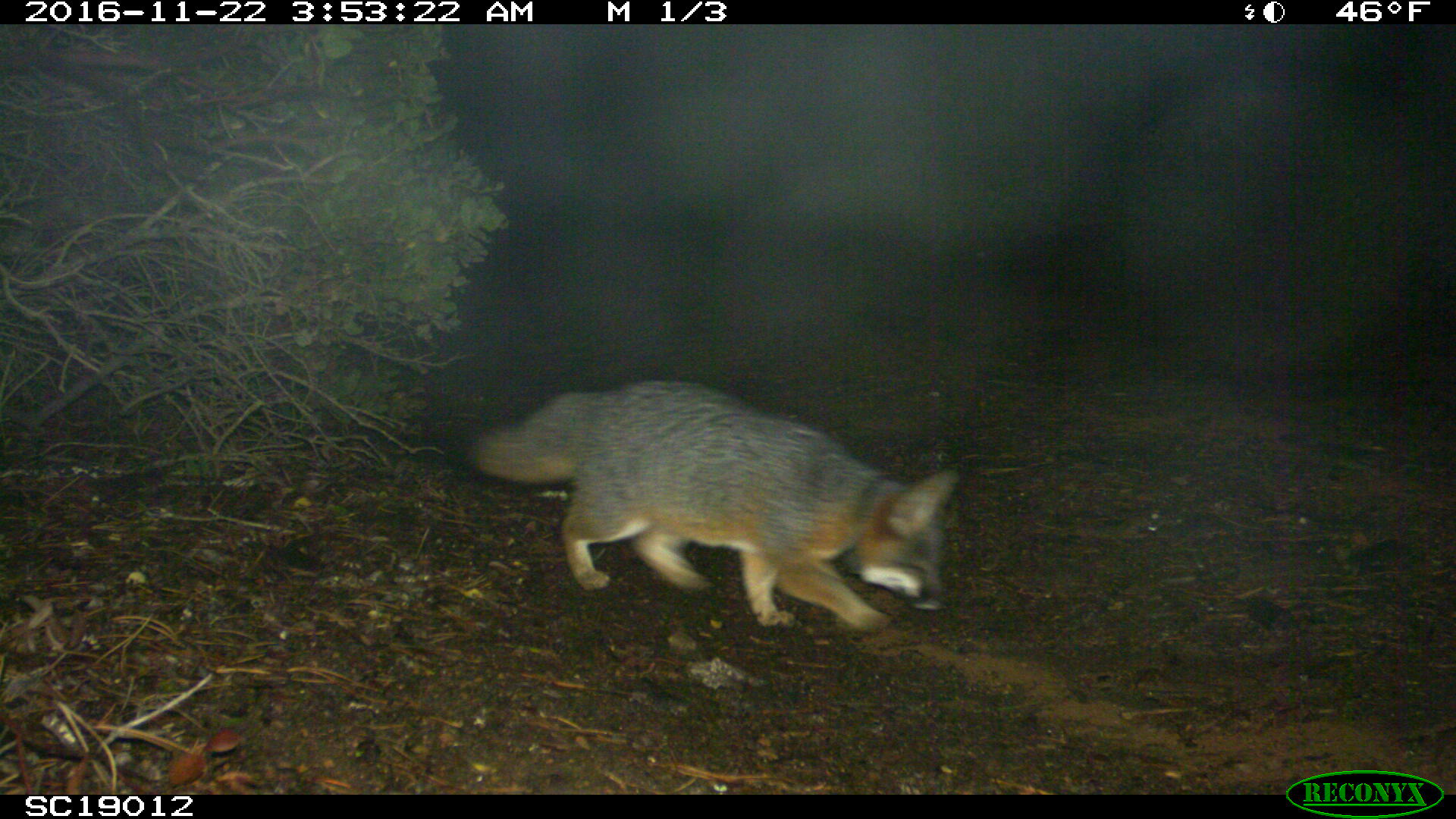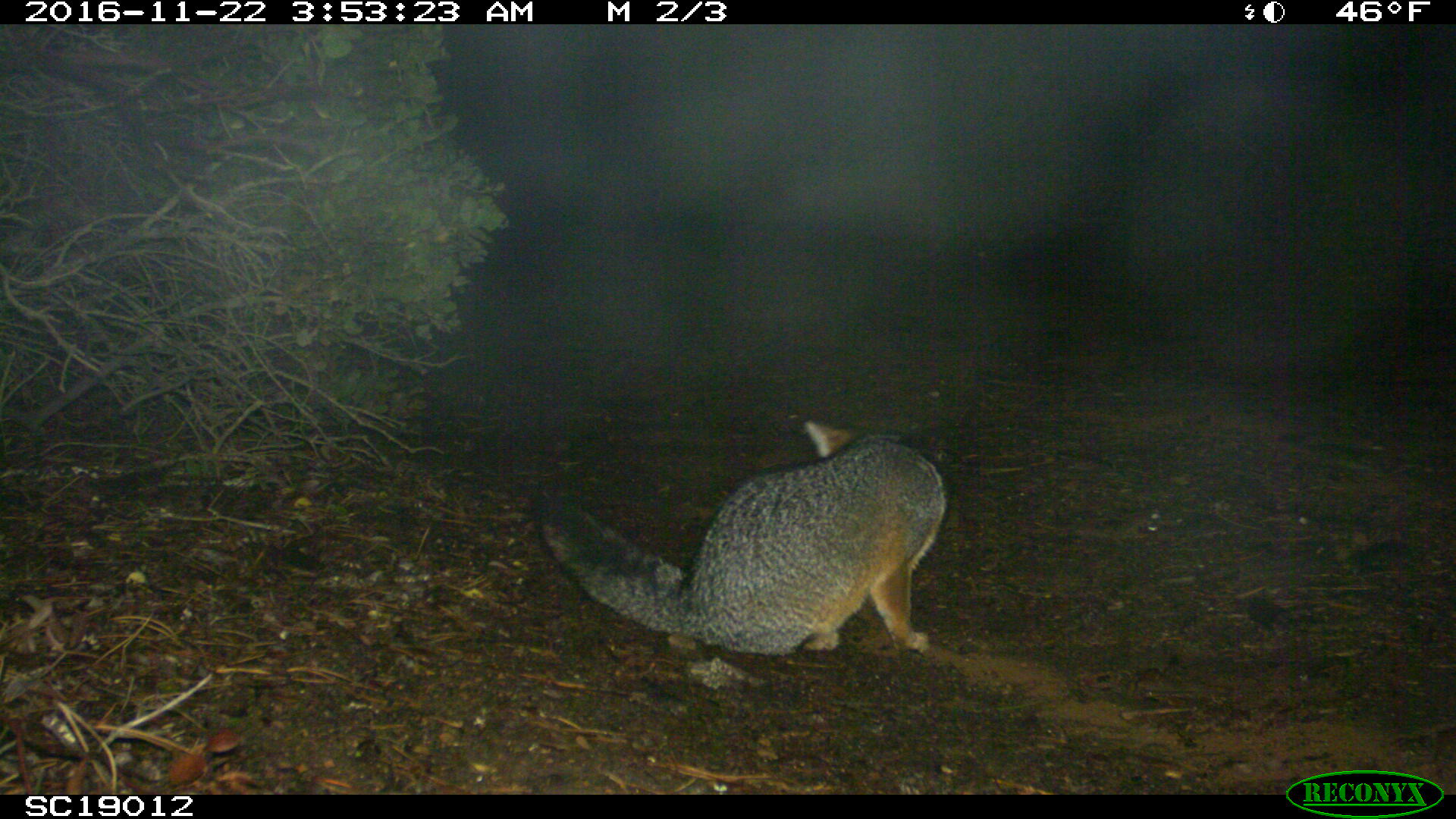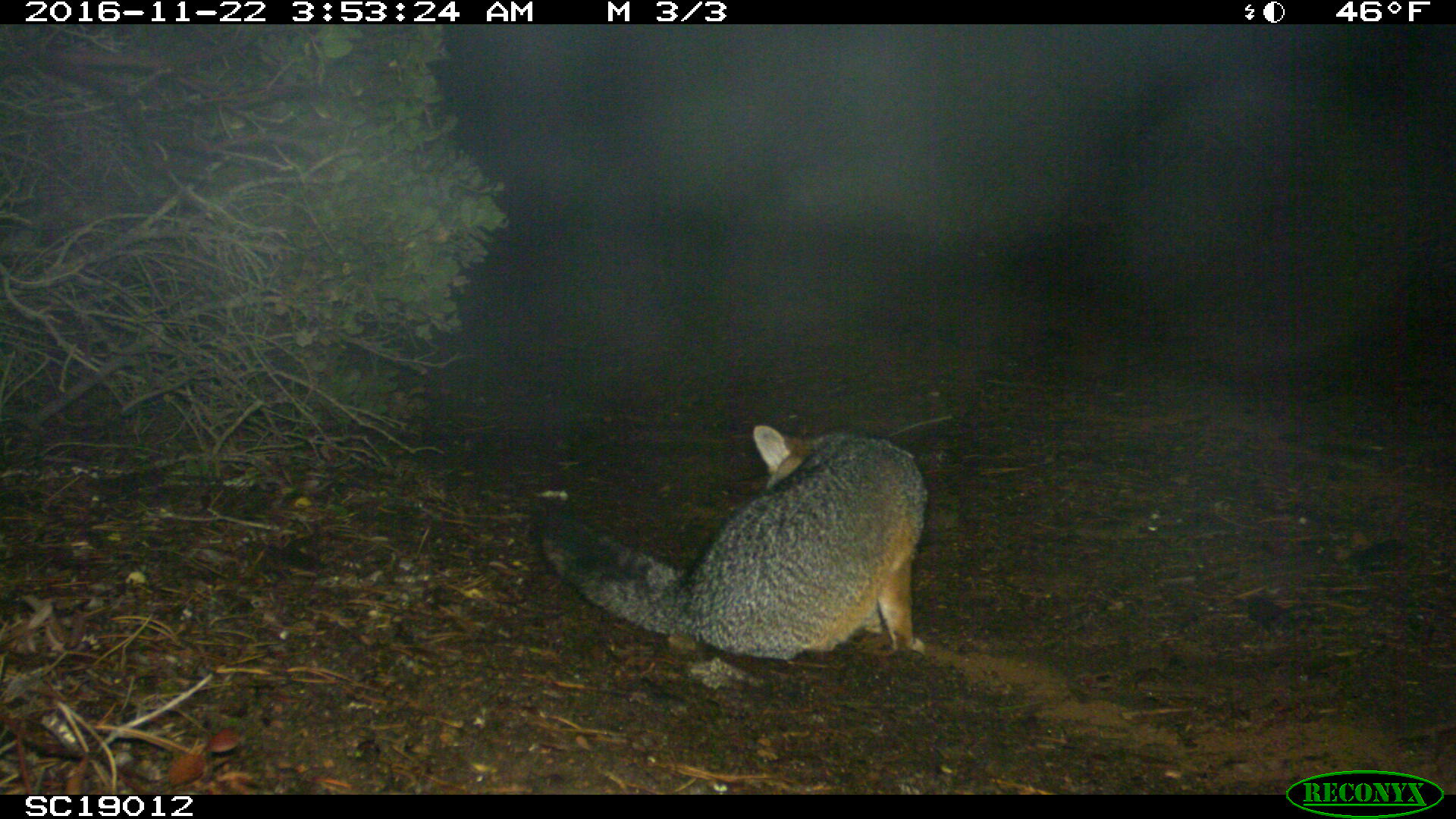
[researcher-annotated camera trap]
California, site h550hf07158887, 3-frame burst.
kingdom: Animalia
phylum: Chordata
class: Mammalia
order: Carnivora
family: Canidae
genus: Urocyon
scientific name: Urocyon littoralis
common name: island fox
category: fox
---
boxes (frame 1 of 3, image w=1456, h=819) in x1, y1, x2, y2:
fox: 469, 381, 959, 632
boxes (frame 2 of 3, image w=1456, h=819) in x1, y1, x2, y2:
fox: 535, 418, 946, 657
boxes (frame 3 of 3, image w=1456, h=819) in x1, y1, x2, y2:
fox: 535, 422, 927, 662